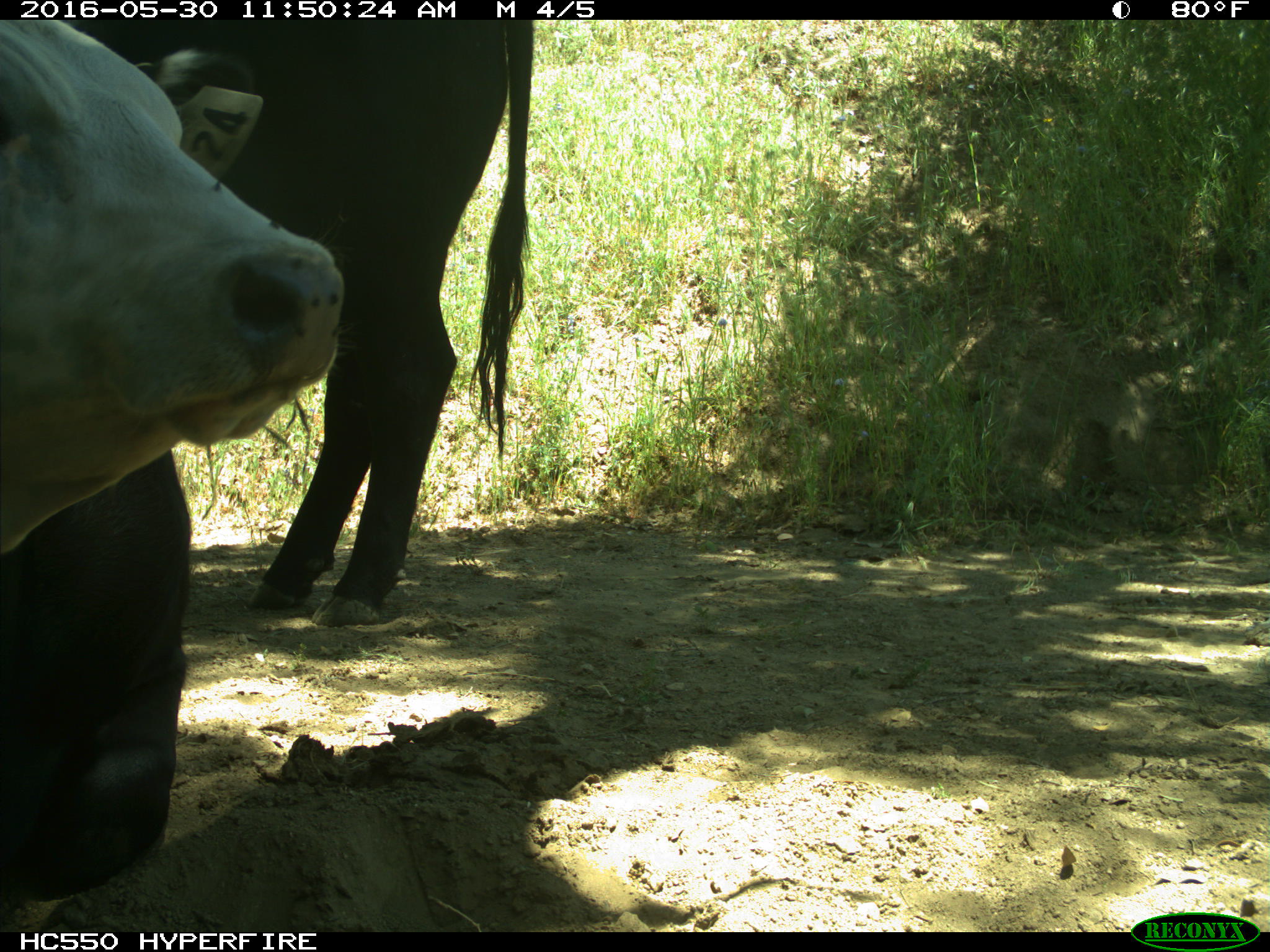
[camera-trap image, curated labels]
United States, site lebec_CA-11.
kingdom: Animalia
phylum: Chordata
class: Mammalia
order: Artiodactyla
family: Bovidae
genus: Bos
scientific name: Bos taurus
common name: domestic cow